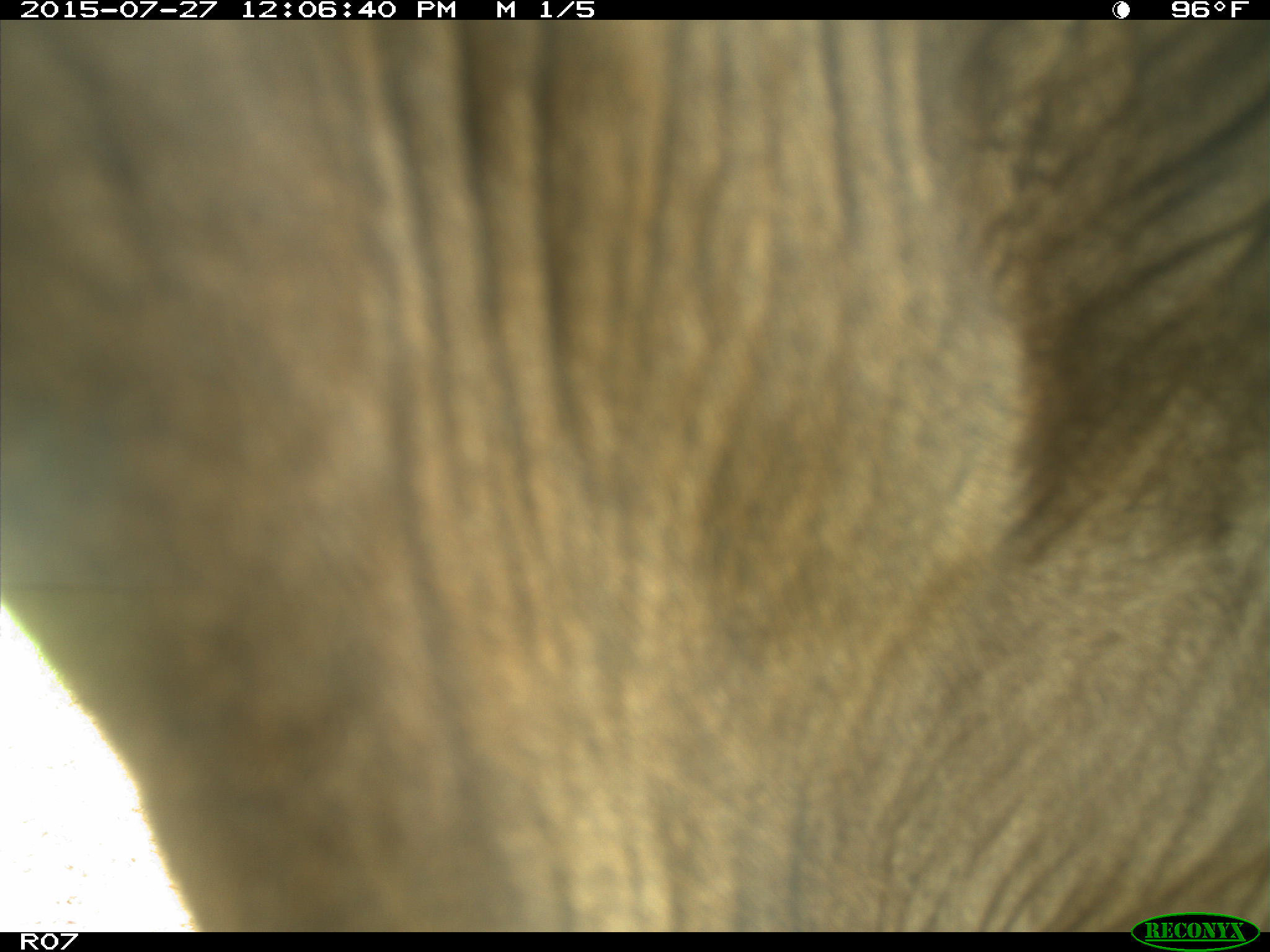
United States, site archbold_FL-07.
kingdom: Animalia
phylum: Chordata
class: Mammalia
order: Artiodactyla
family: Bovidae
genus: Bos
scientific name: Bos taurus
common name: domestic cow